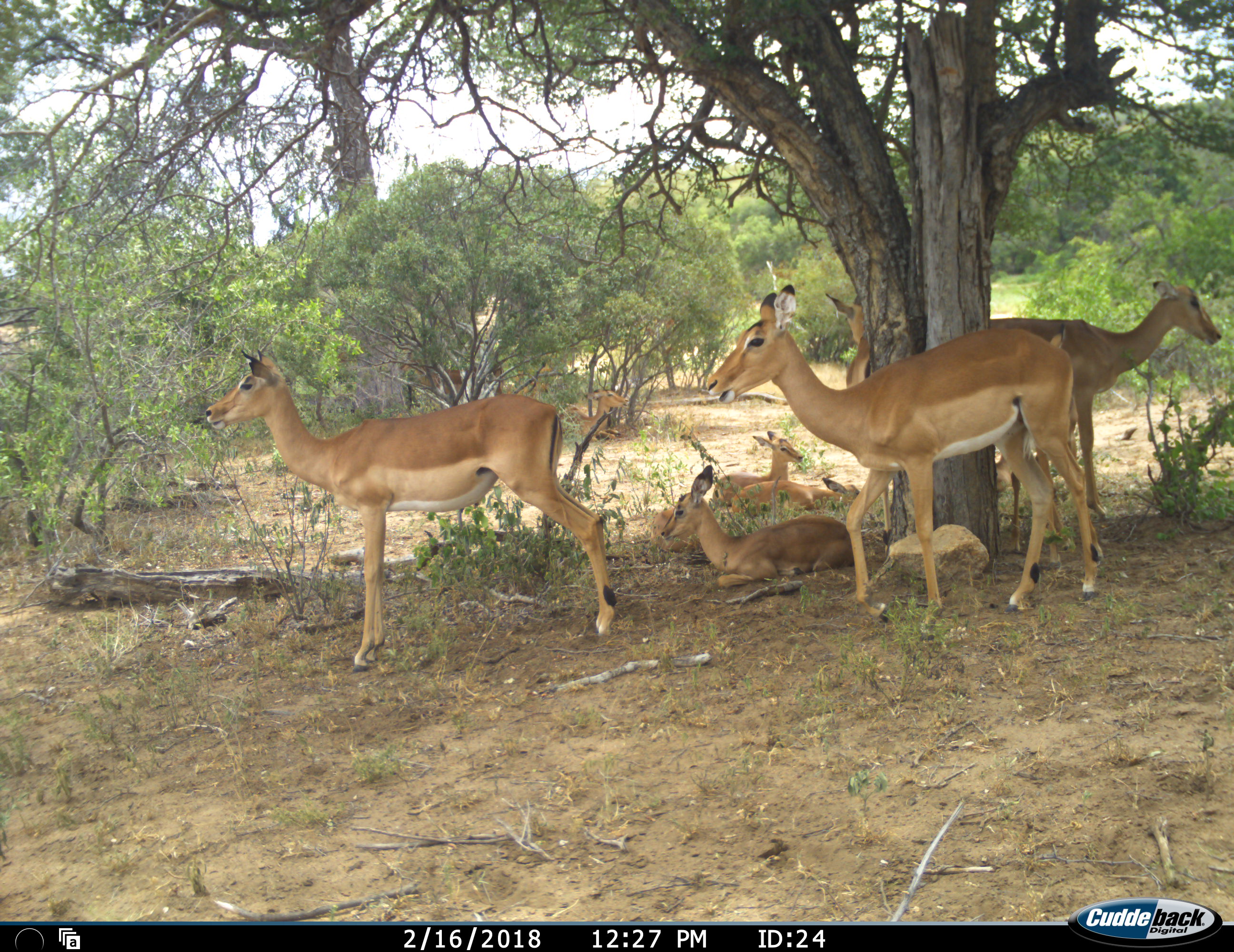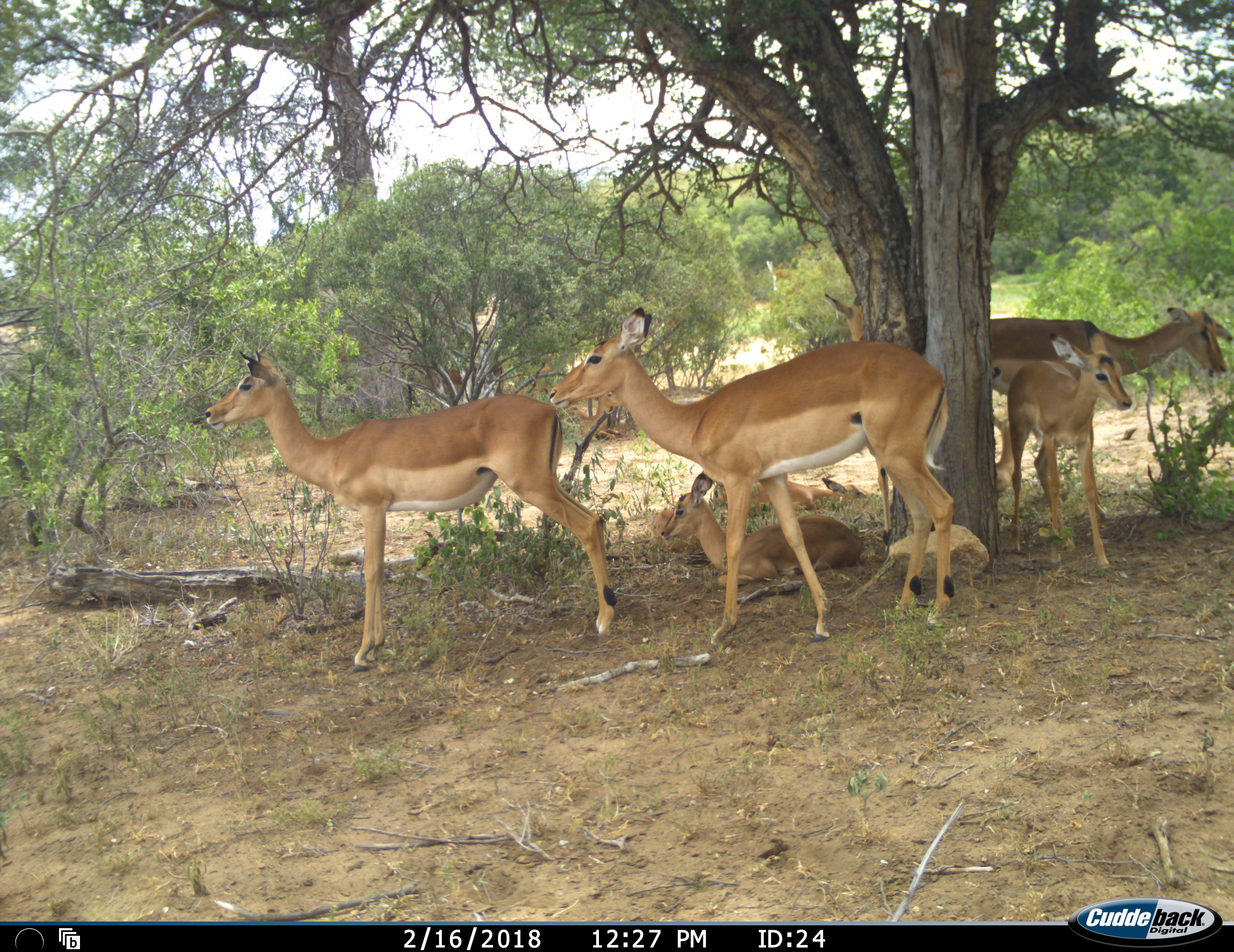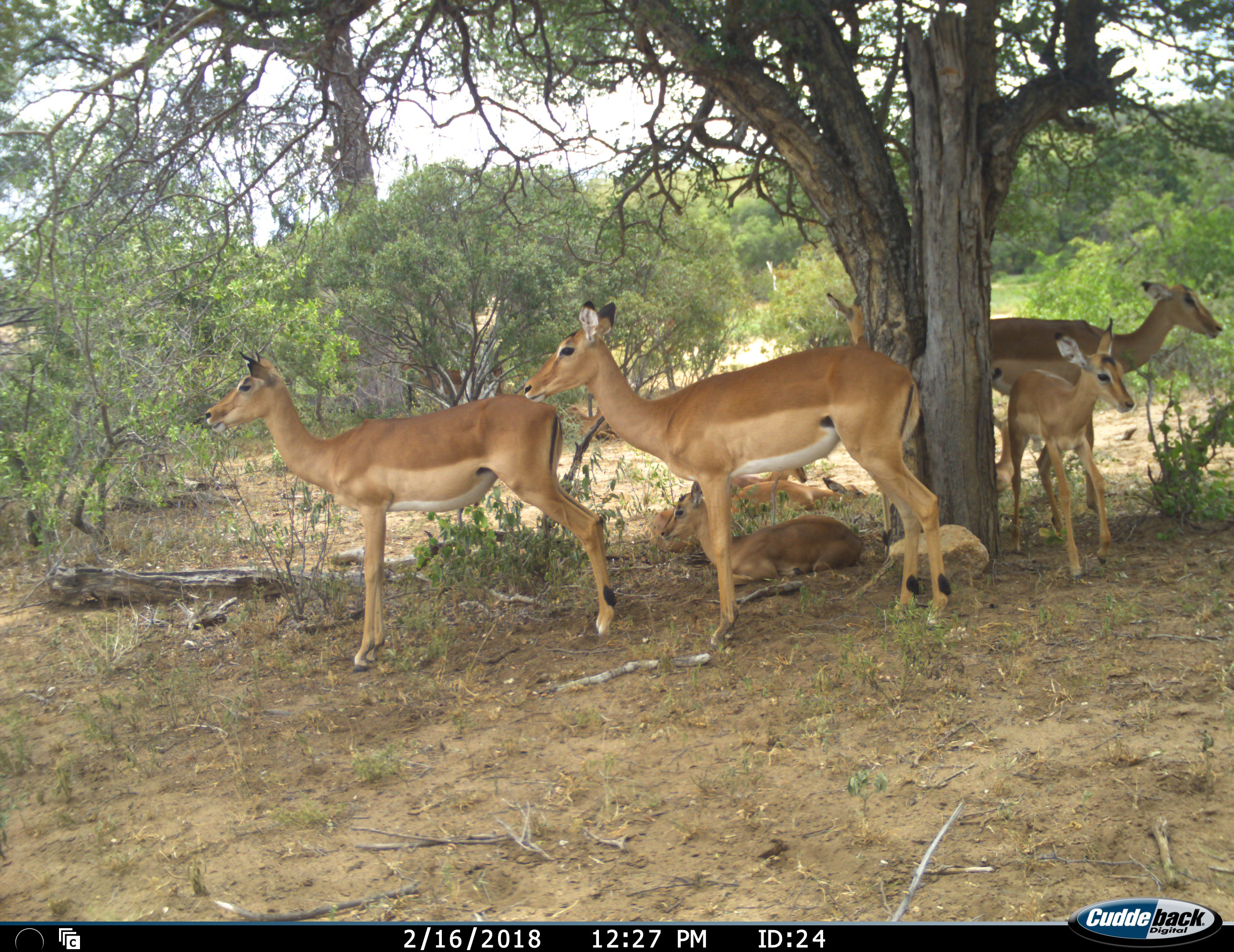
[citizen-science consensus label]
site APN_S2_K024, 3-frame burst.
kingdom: Animalia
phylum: Chordata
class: Mammalia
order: Artiodactyla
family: Bovidae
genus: Aepyceros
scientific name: Aepyceros melampus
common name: impala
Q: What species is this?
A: Impala (Aepyceros melampus).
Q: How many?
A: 9.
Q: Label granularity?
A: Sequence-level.